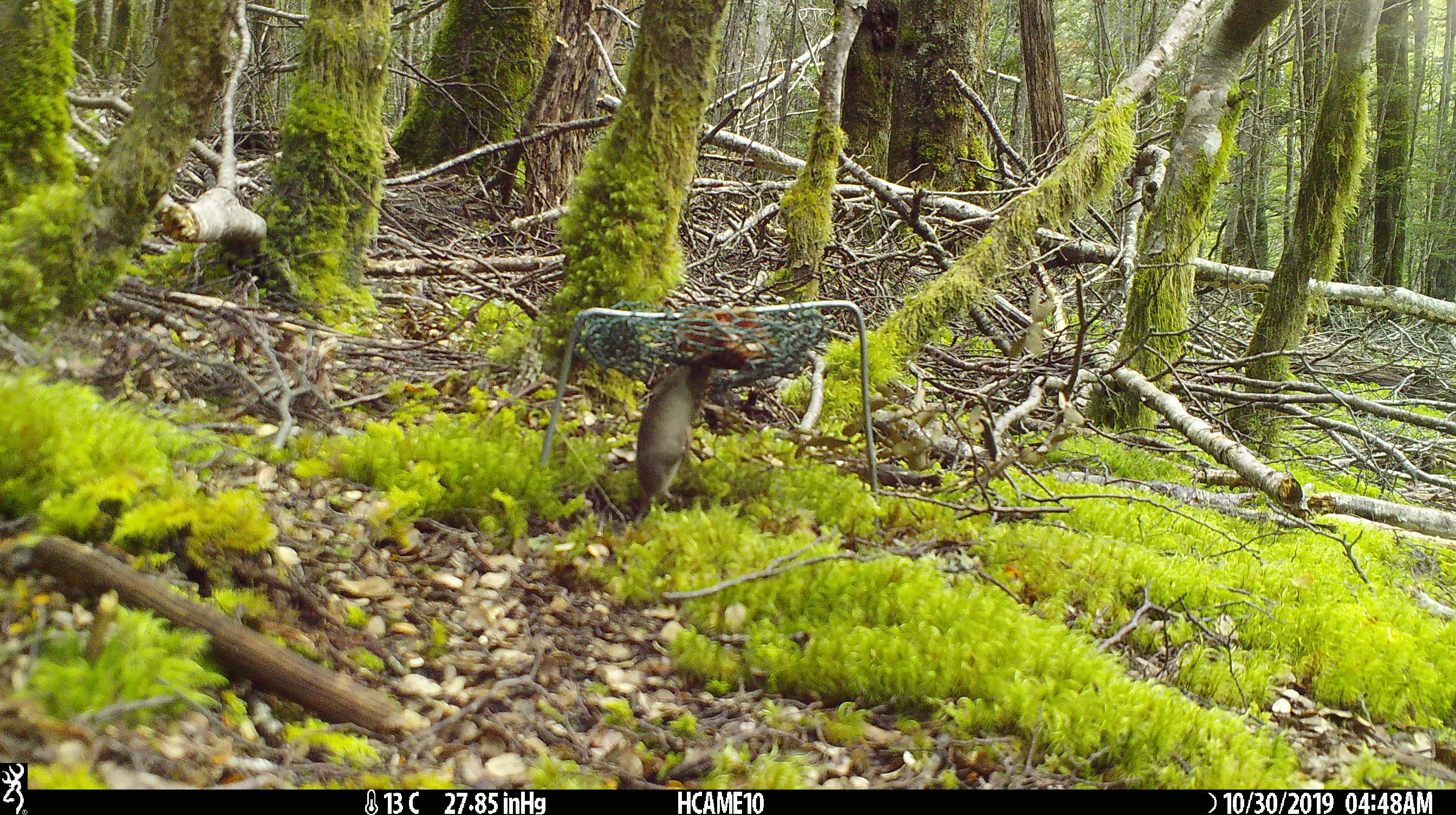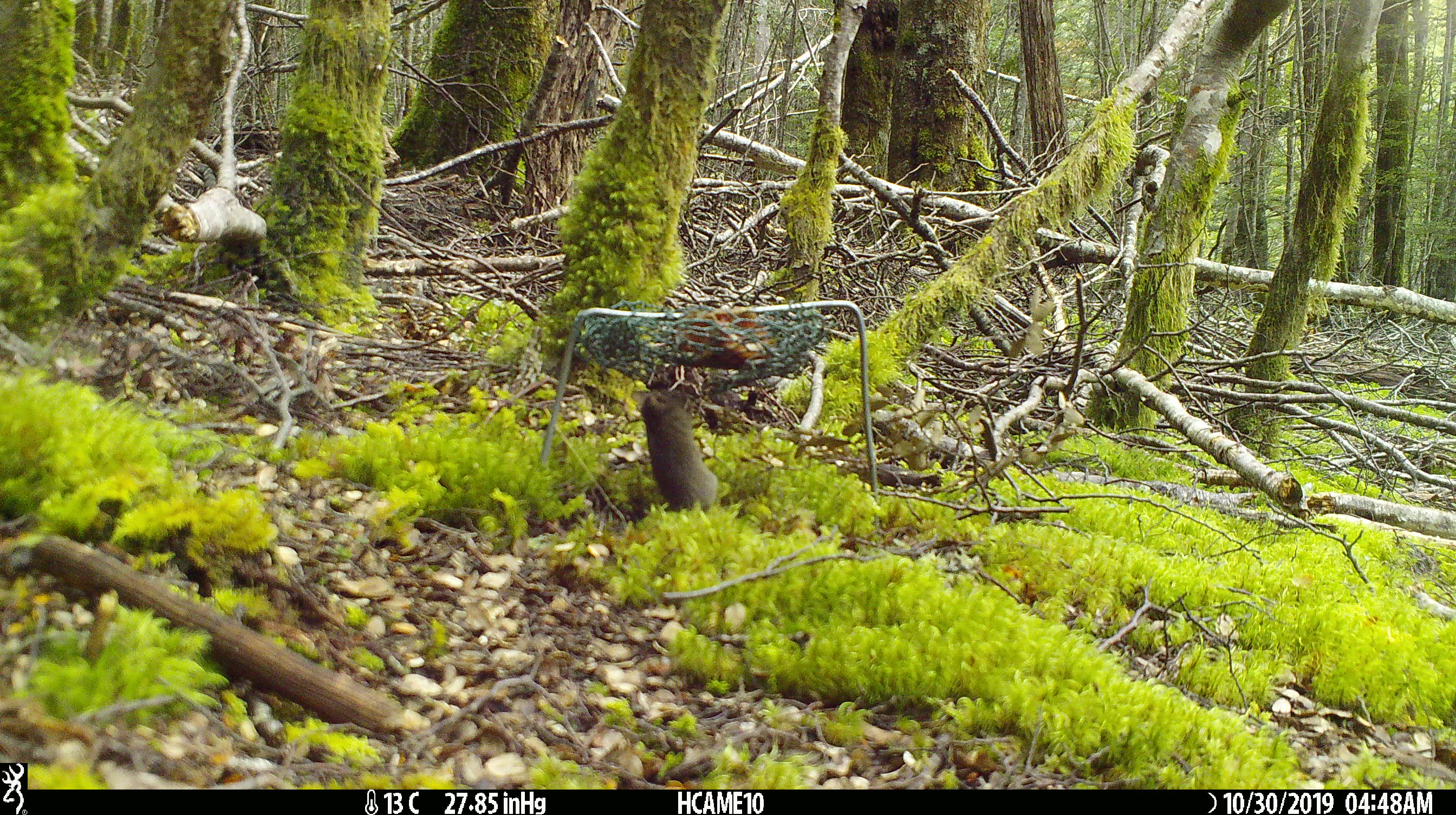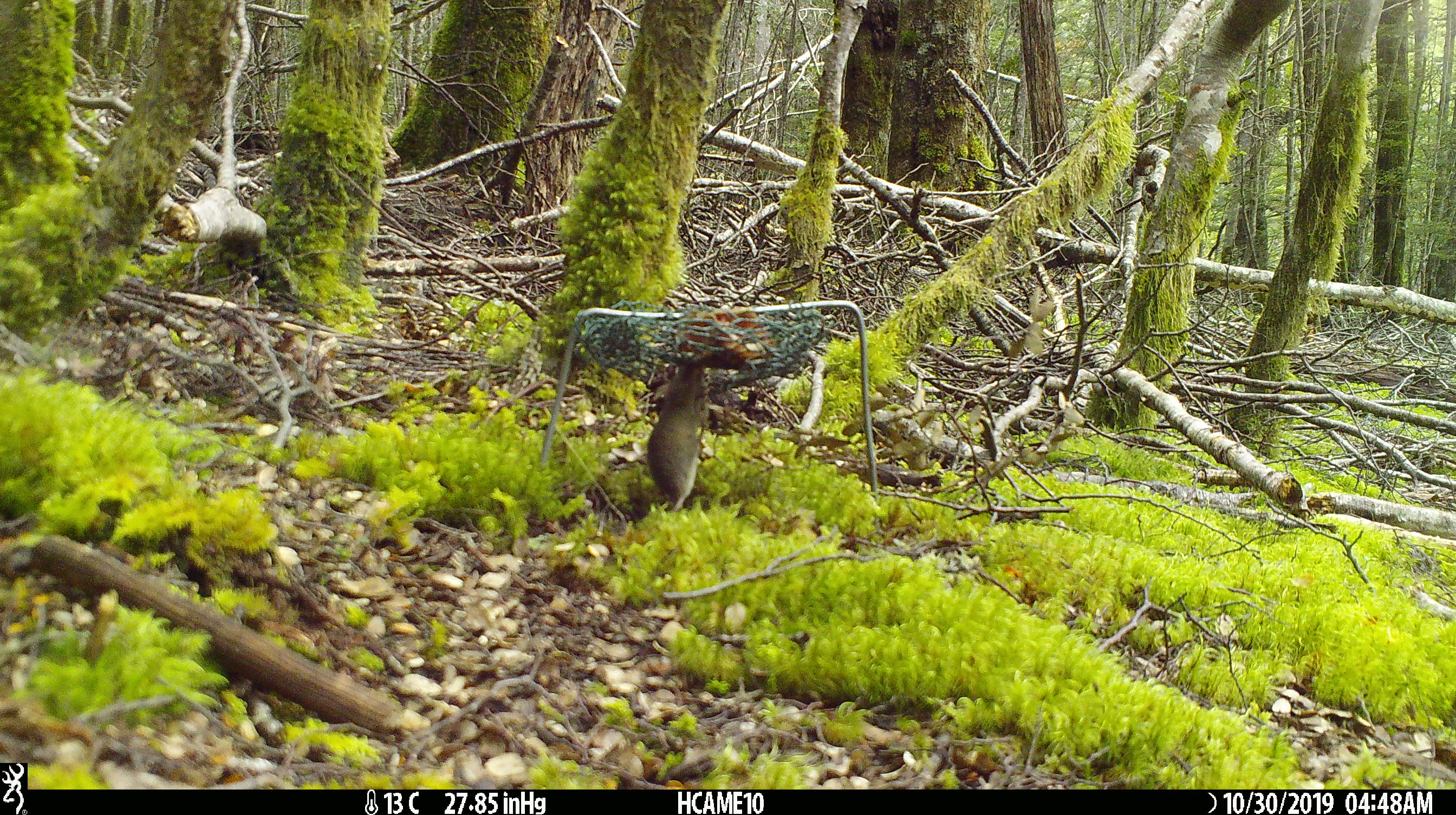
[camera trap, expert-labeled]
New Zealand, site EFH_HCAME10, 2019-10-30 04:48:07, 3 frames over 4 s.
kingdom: Animalia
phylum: Chordata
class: Mammalia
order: Rodentia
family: Muridae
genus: Mus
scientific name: Mus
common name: mouse